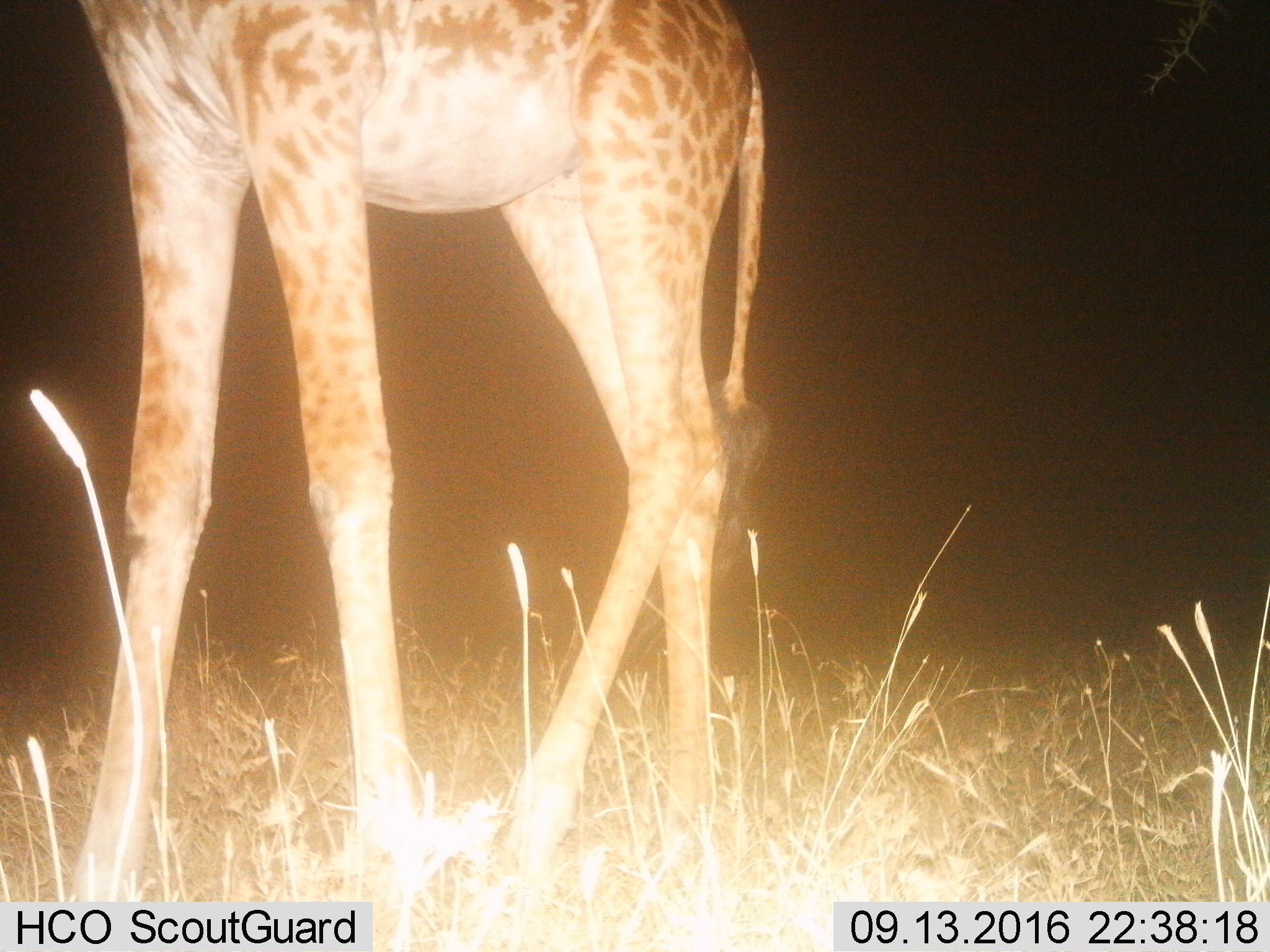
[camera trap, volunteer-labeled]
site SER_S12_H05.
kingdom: Animalia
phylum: Chordata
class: Mammalia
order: Artiodactyla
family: Giraffidae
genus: Giraffa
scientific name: Giraffa camelopardalis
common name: giraffe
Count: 1.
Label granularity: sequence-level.